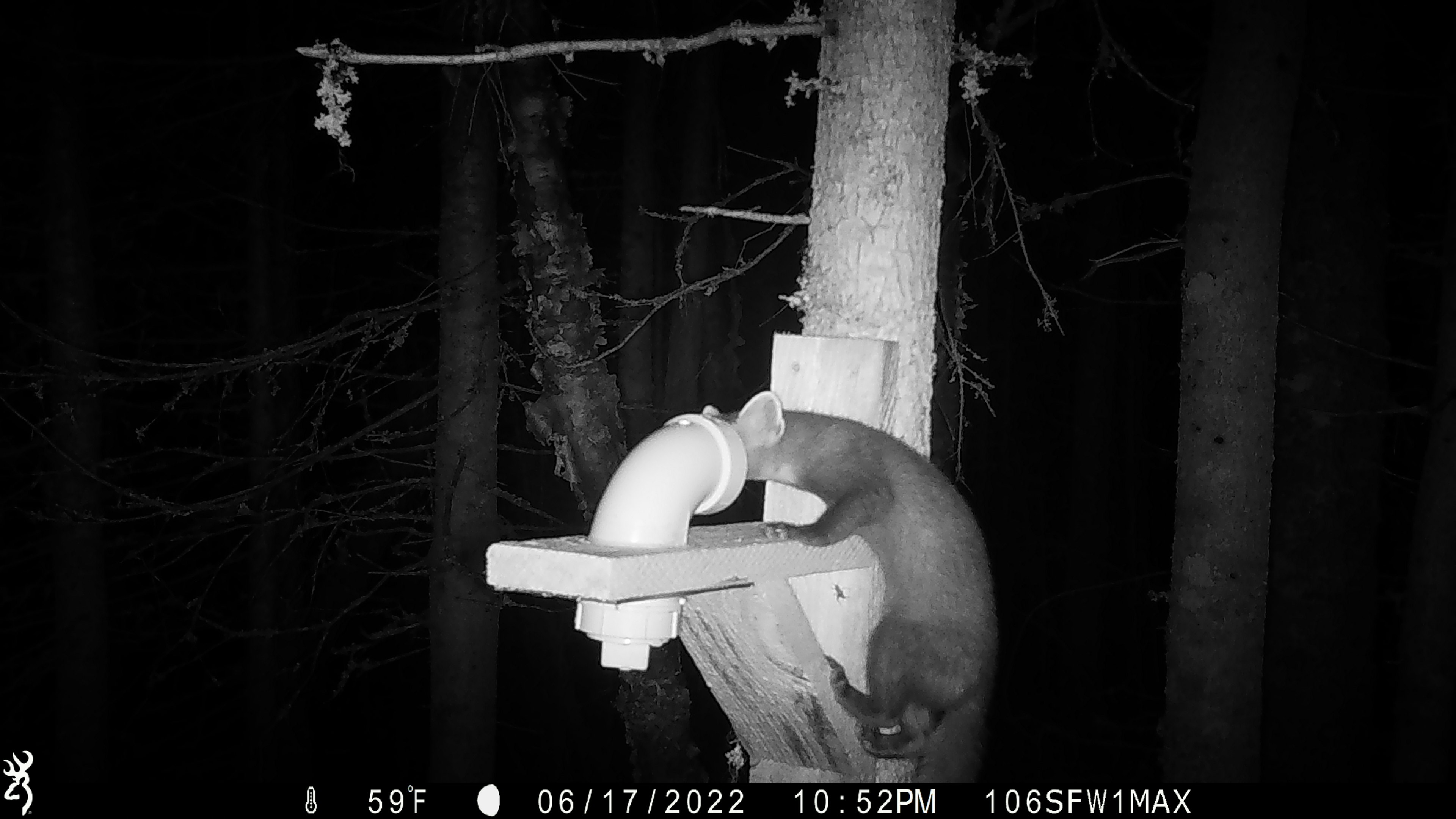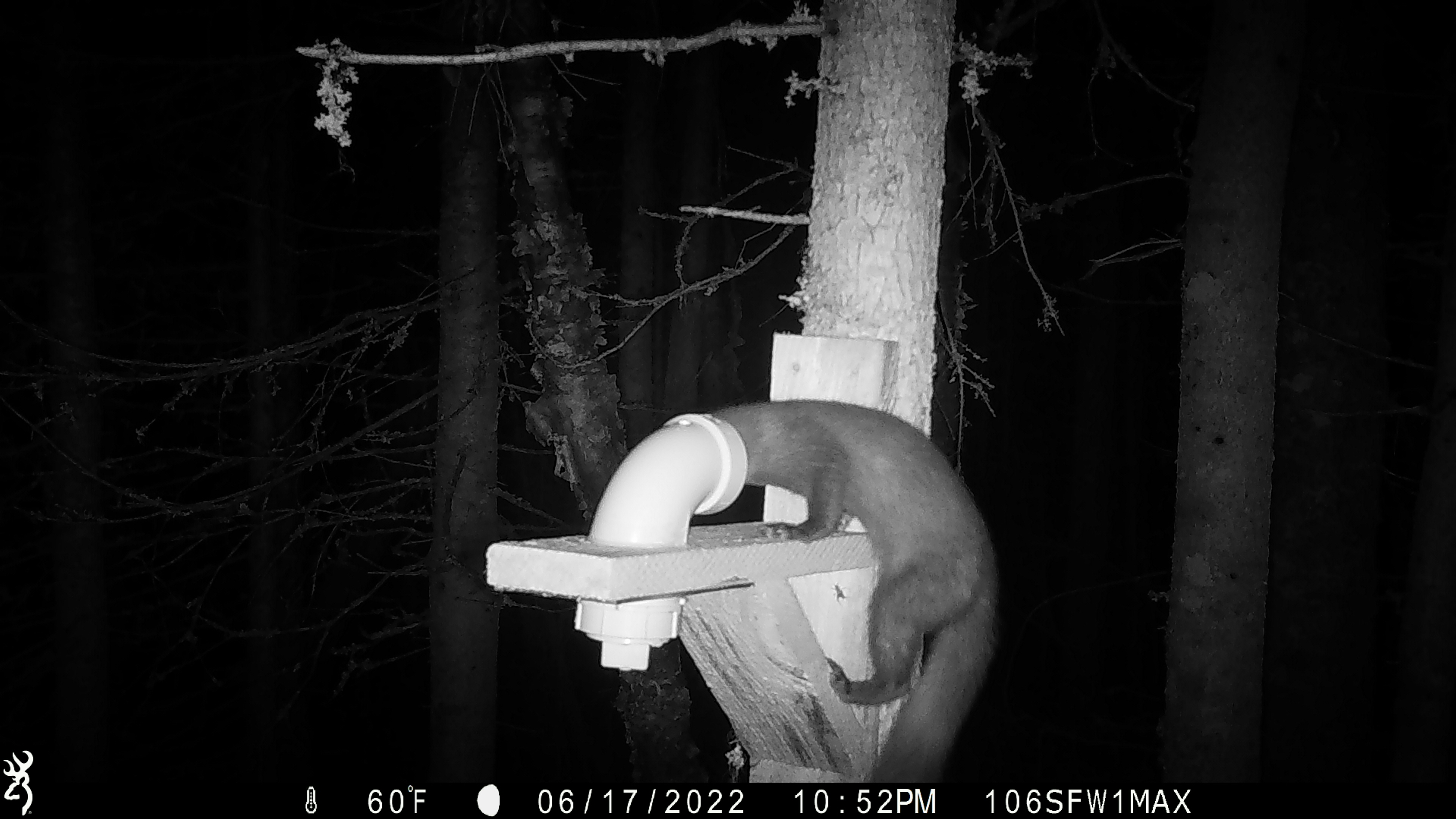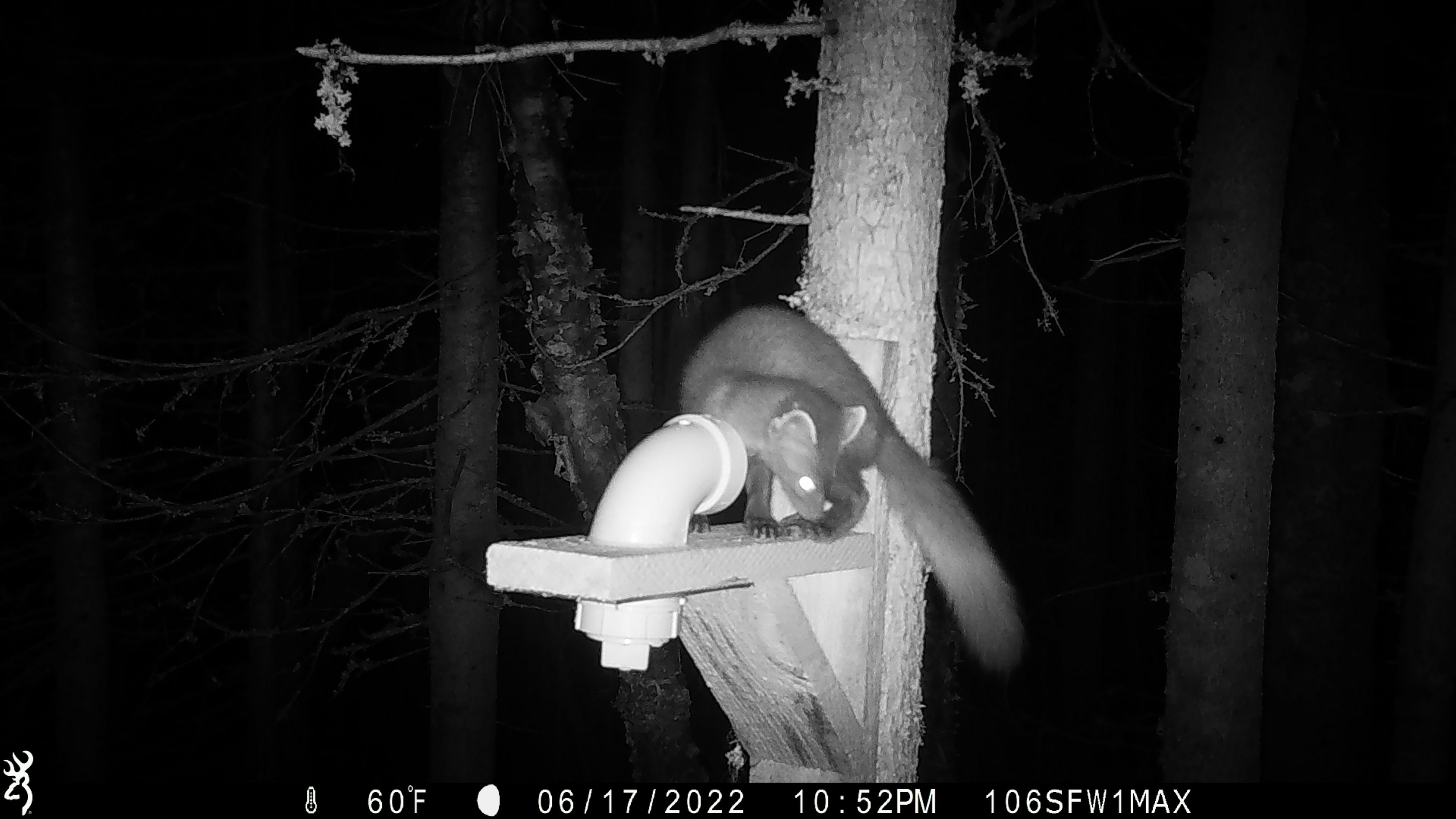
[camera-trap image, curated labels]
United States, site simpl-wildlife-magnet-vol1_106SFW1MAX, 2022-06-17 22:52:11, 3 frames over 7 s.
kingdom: Animalia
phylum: Chordata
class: Mammalia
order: Carnivora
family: Mustelidae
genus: Martes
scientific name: Martes americana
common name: american marten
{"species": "american marten (Martes americana)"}